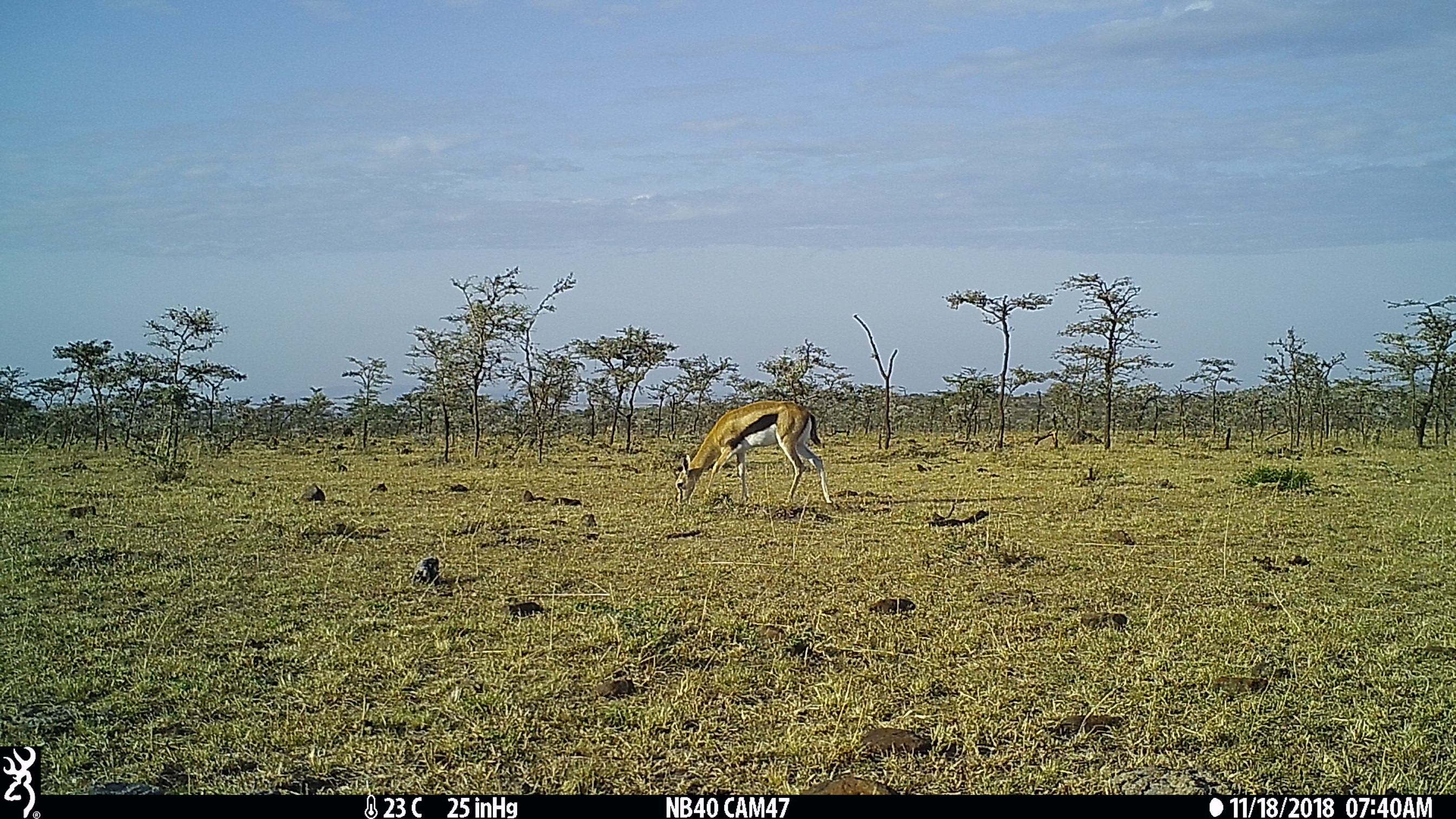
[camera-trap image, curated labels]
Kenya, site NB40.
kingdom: Animalia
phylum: Chordata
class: Mammalia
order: Artiodactyla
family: Bovidae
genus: Eudorcas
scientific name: Eudorcas thomsonii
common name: thomon's gazelle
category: gazelle thomsons